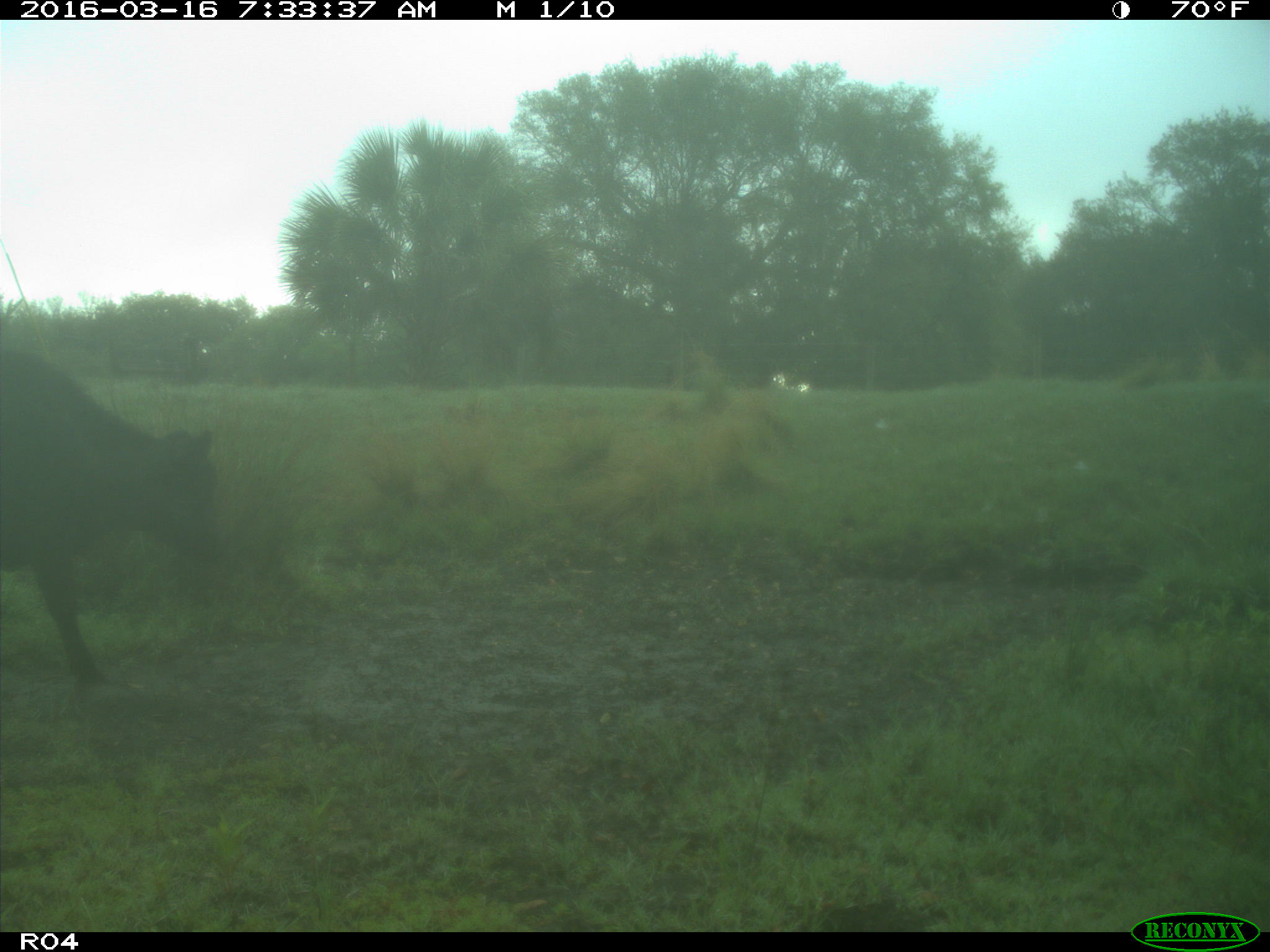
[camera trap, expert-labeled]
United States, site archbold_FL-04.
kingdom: Animalia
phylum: Chordata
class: Mammalia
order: Artiodactyla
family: Bovidae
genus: Bos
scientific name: Bos taurus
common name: domestic cow